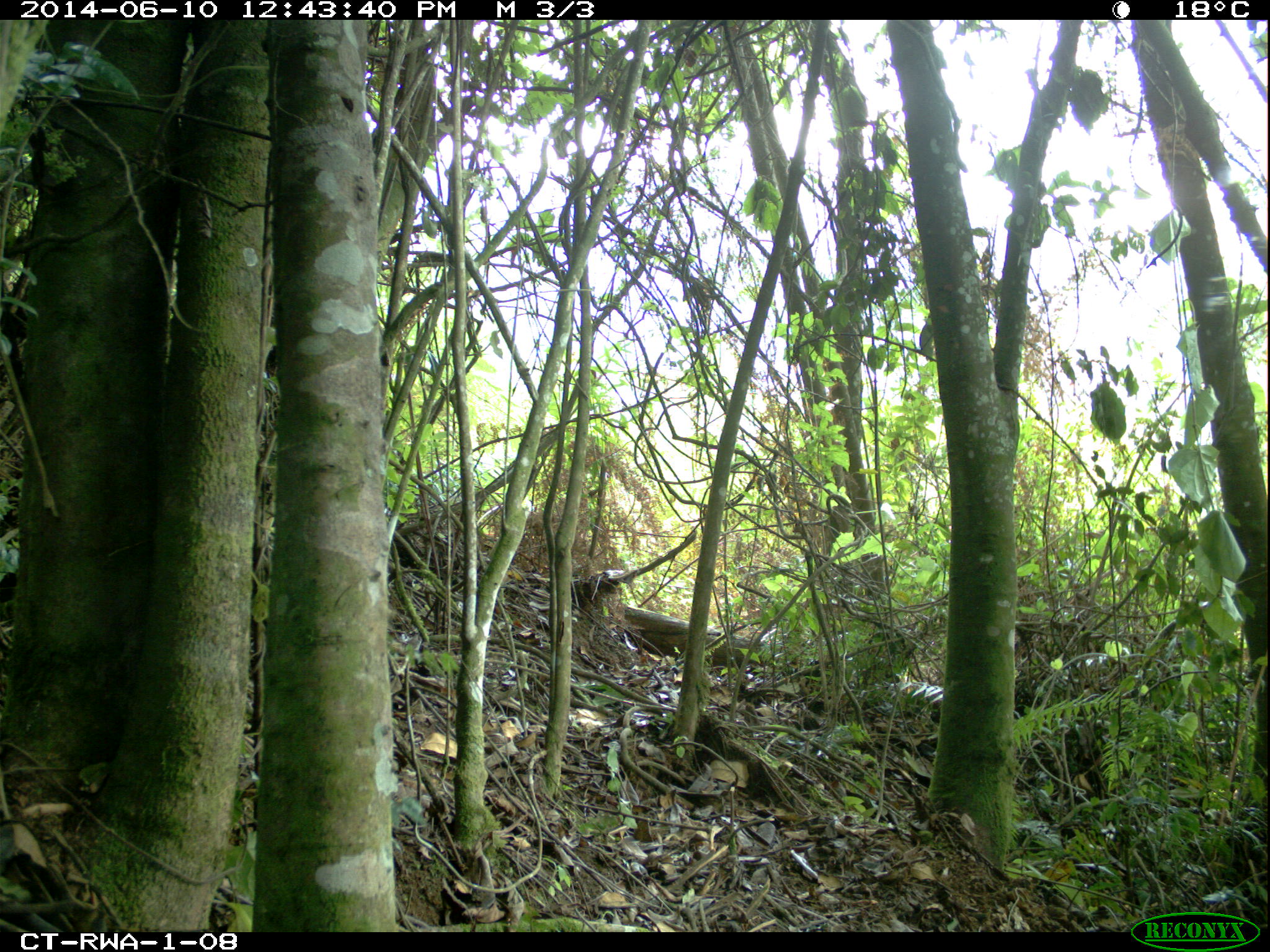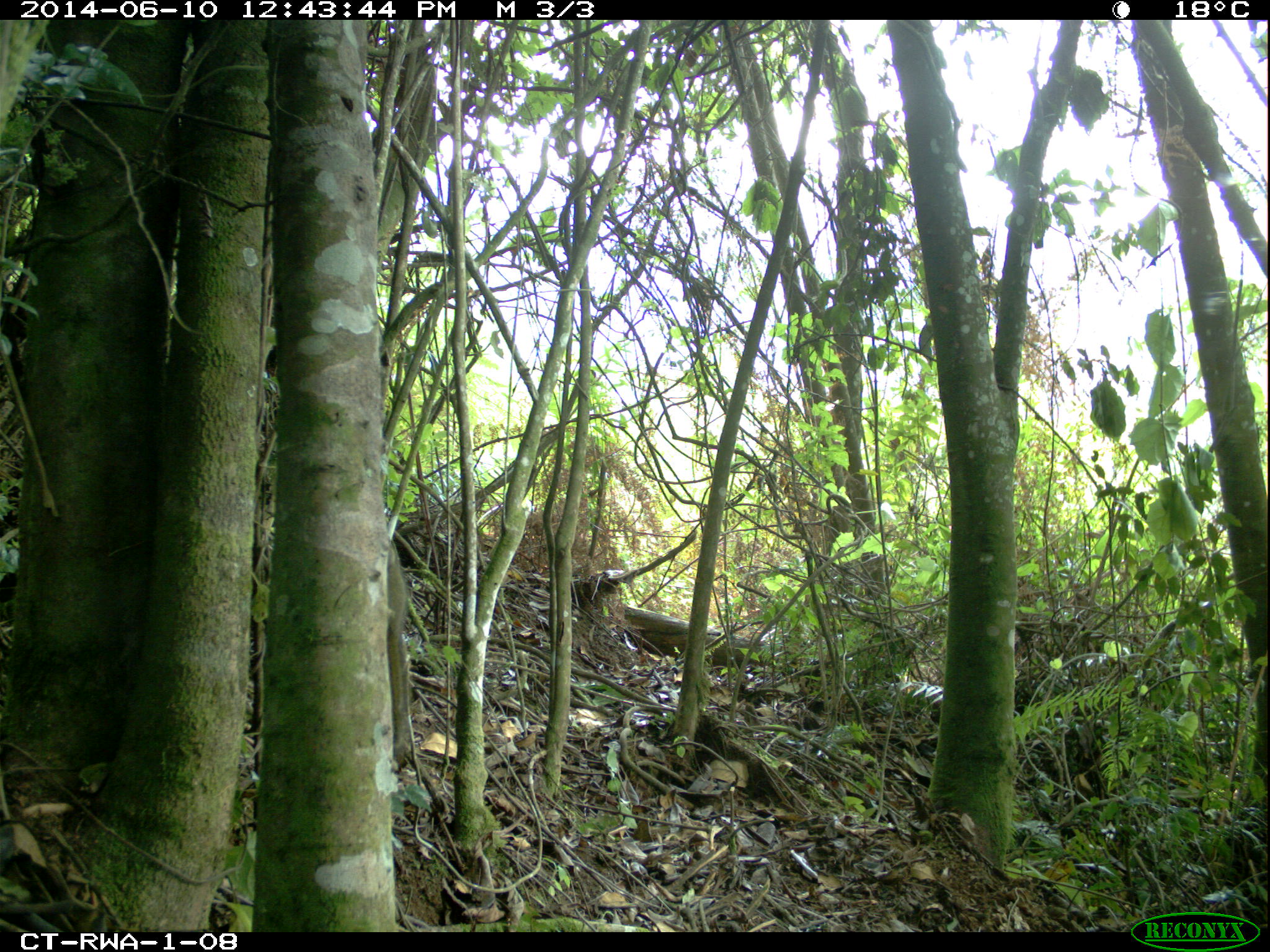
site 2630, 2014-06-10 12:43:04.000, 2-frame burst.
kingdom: Animalia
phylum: Chordata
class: Mammalia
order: Rodentia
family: Sciuridae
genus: Paraxerus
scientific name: Paraxerus boehmi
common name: boehm's bush squirrel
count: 1